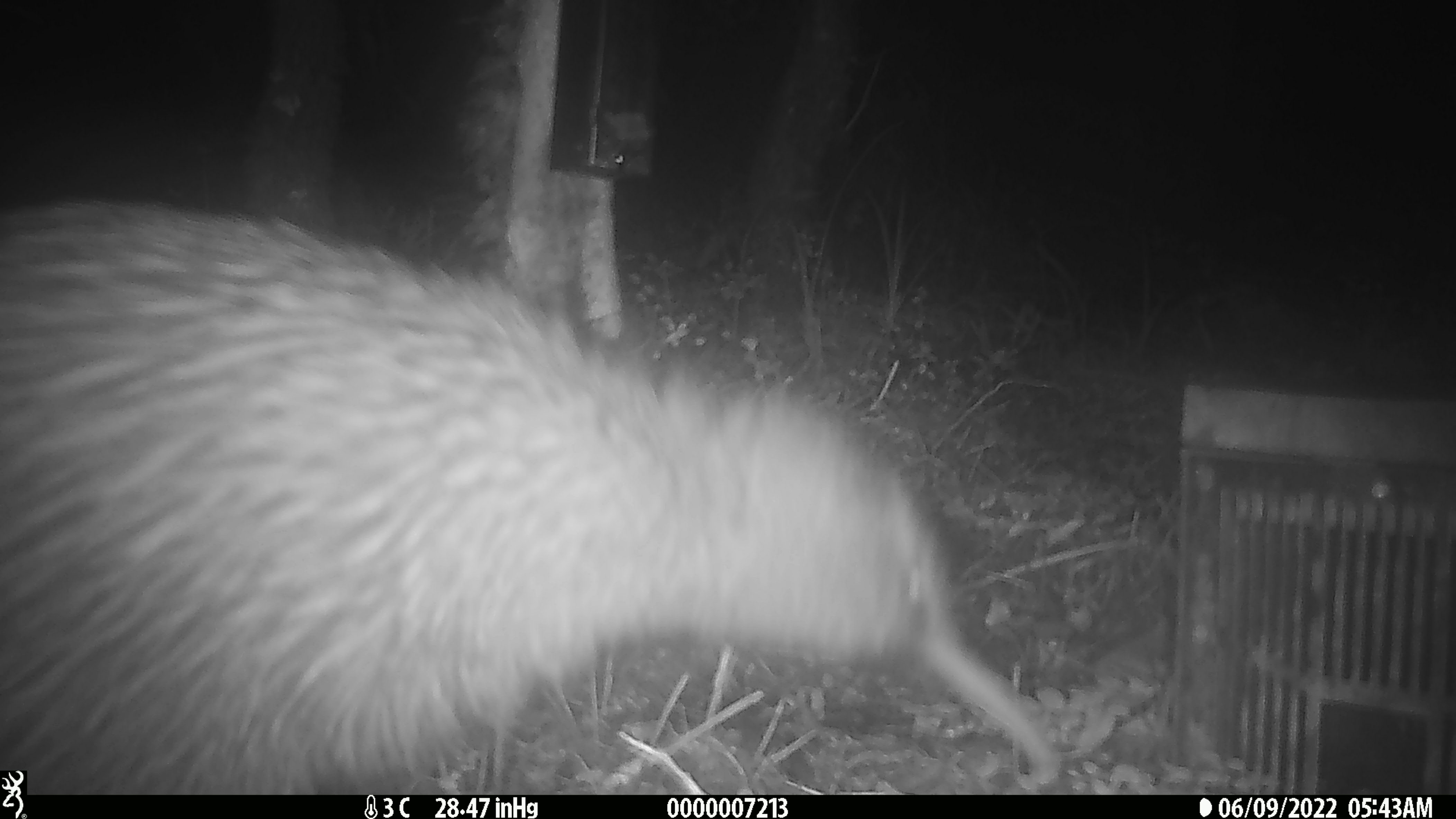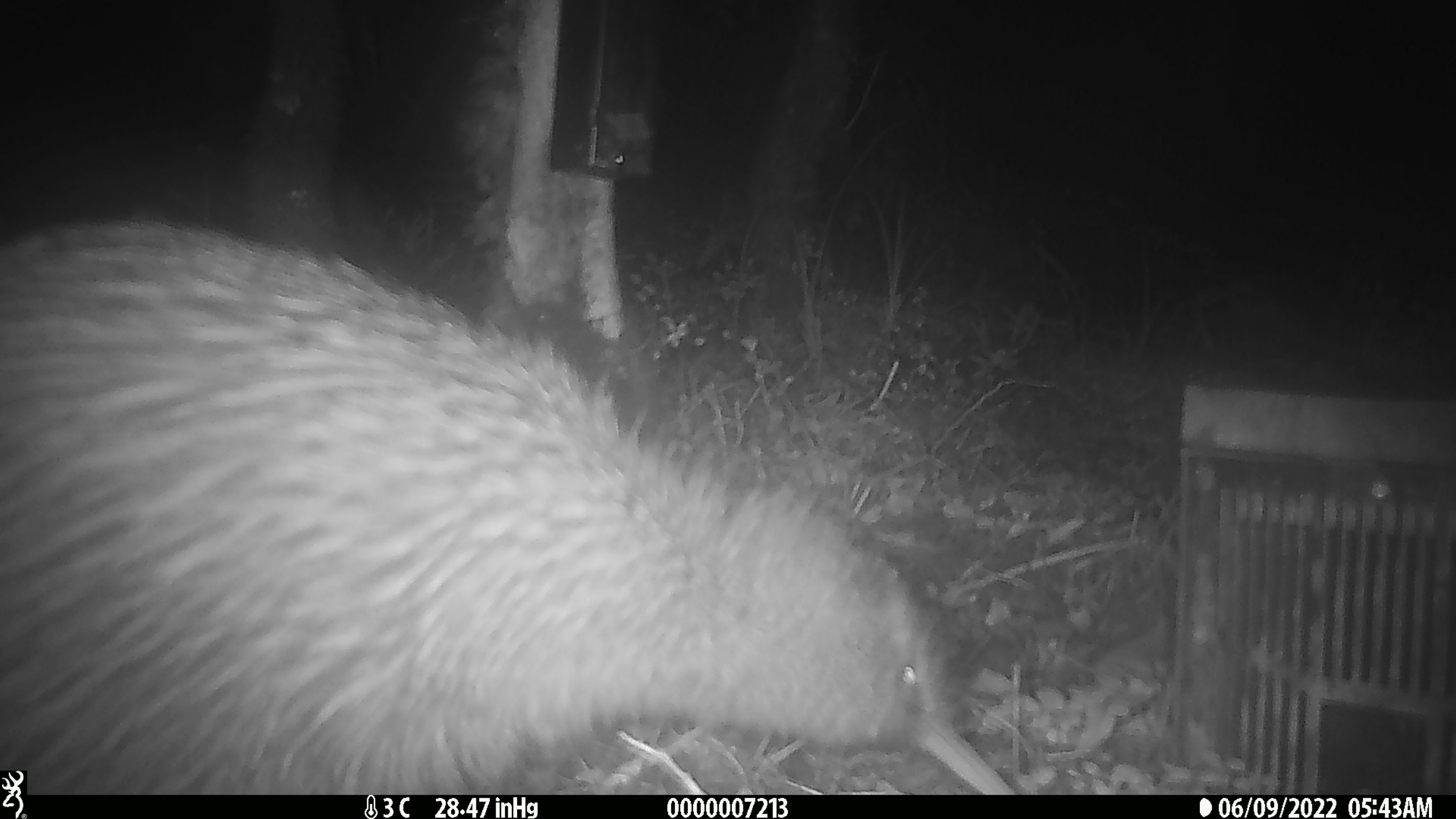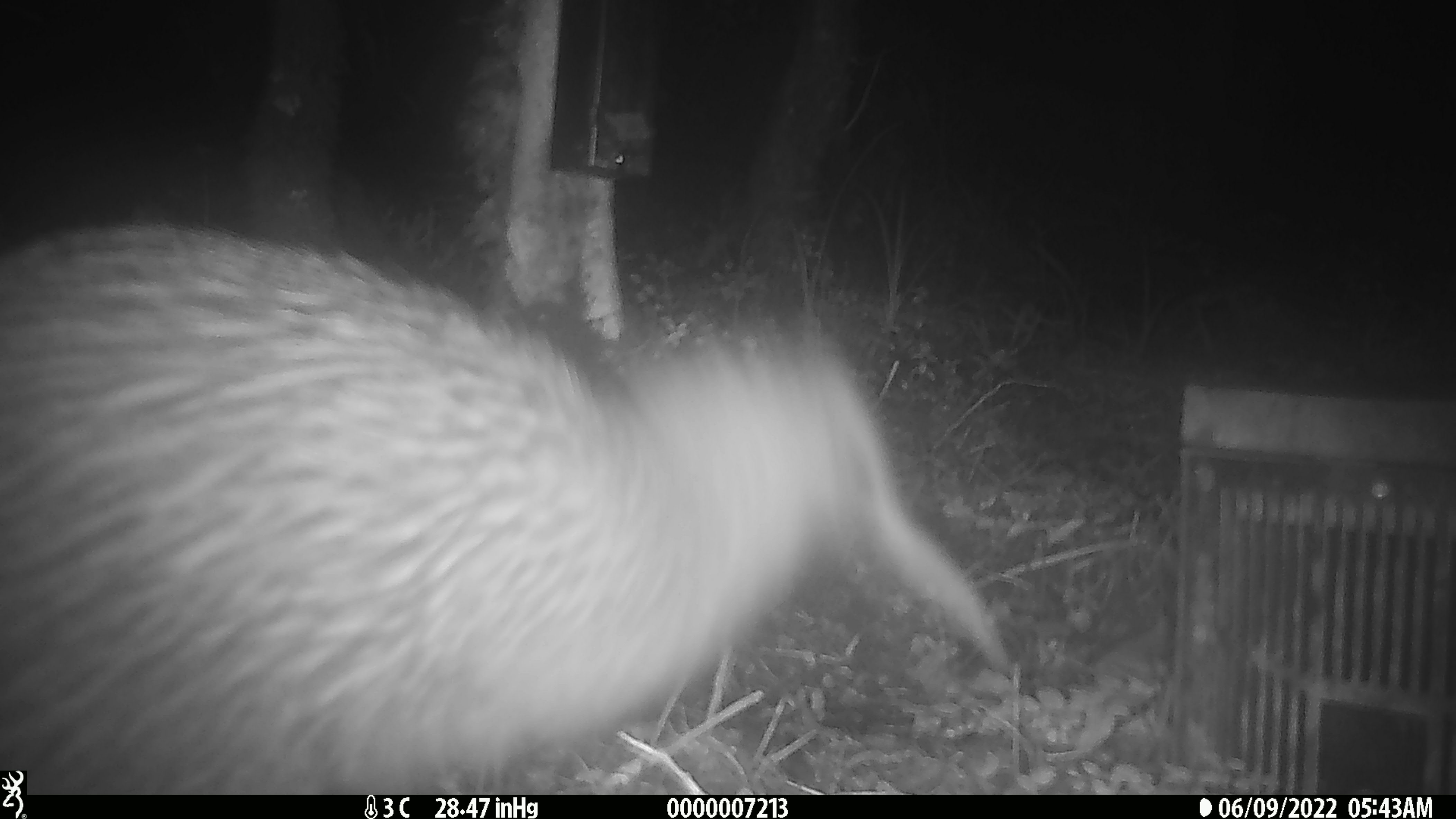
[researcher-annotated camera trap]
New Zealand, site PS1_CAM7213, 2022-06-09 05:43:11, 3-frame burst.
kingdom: Animalia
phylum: Chordata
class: Aves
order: Apterygiformes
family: Apterygidae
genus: Apteryx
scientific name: Apteryx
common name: kiwi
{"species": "kiwi (Apteryx)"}